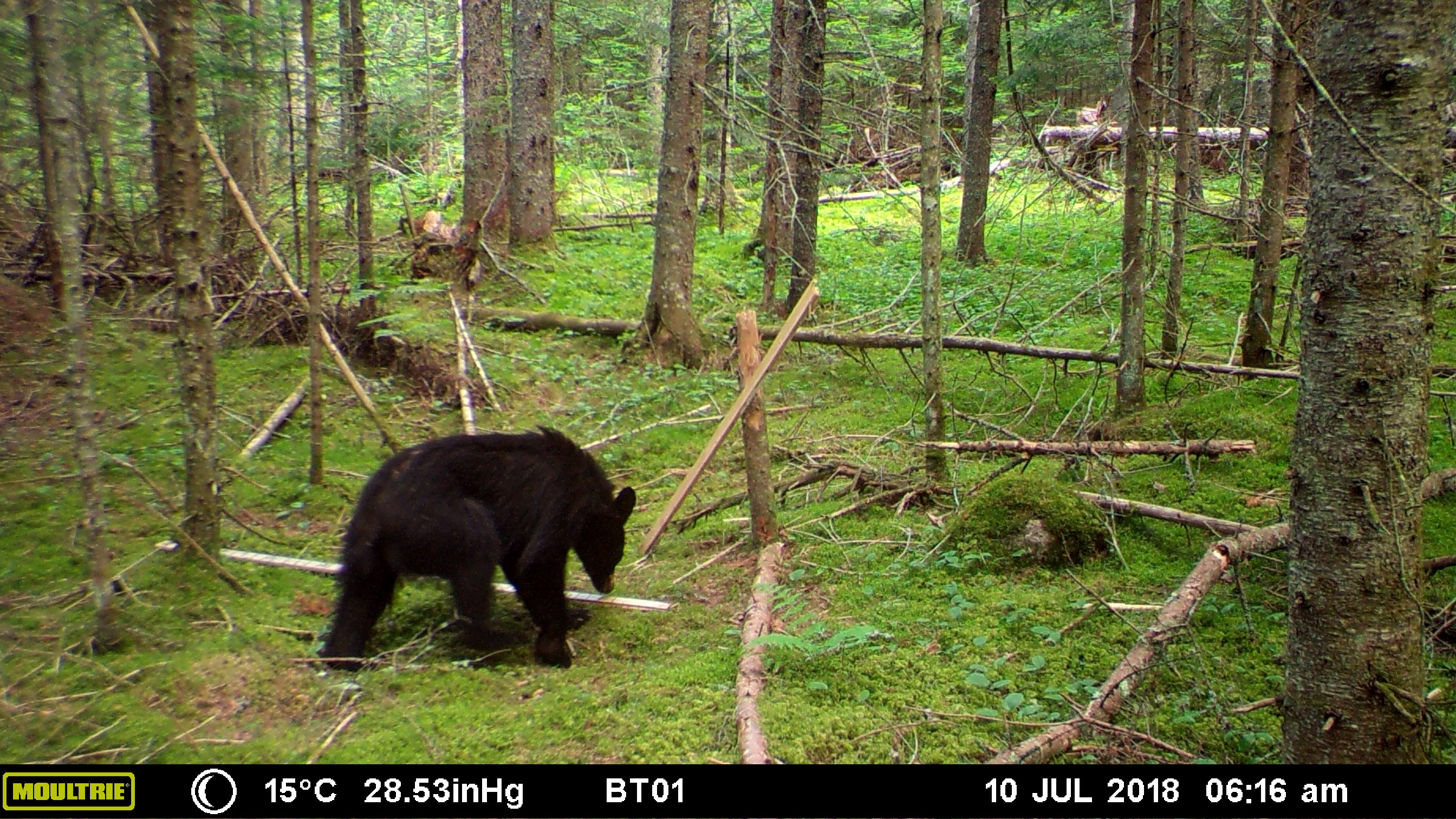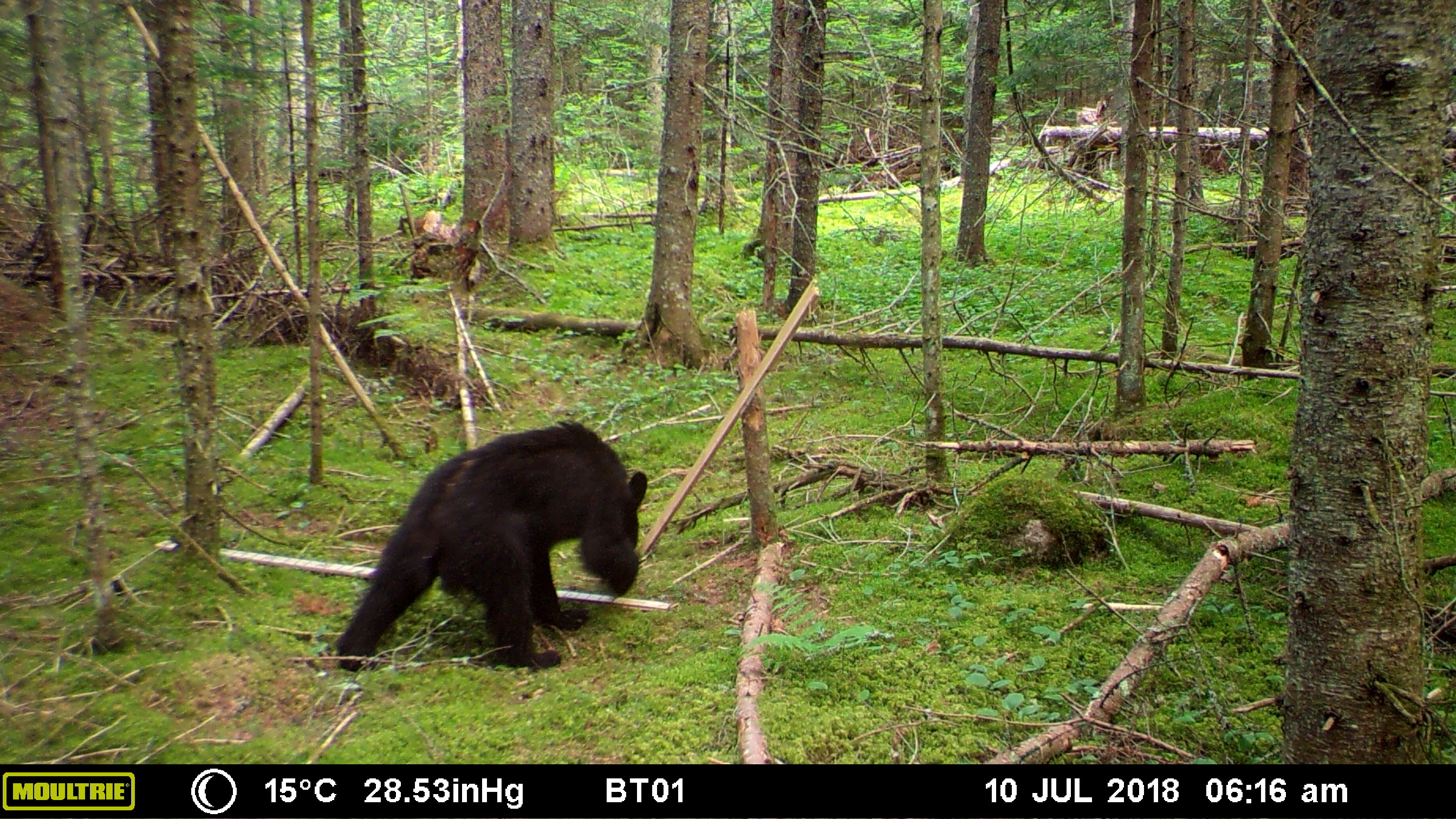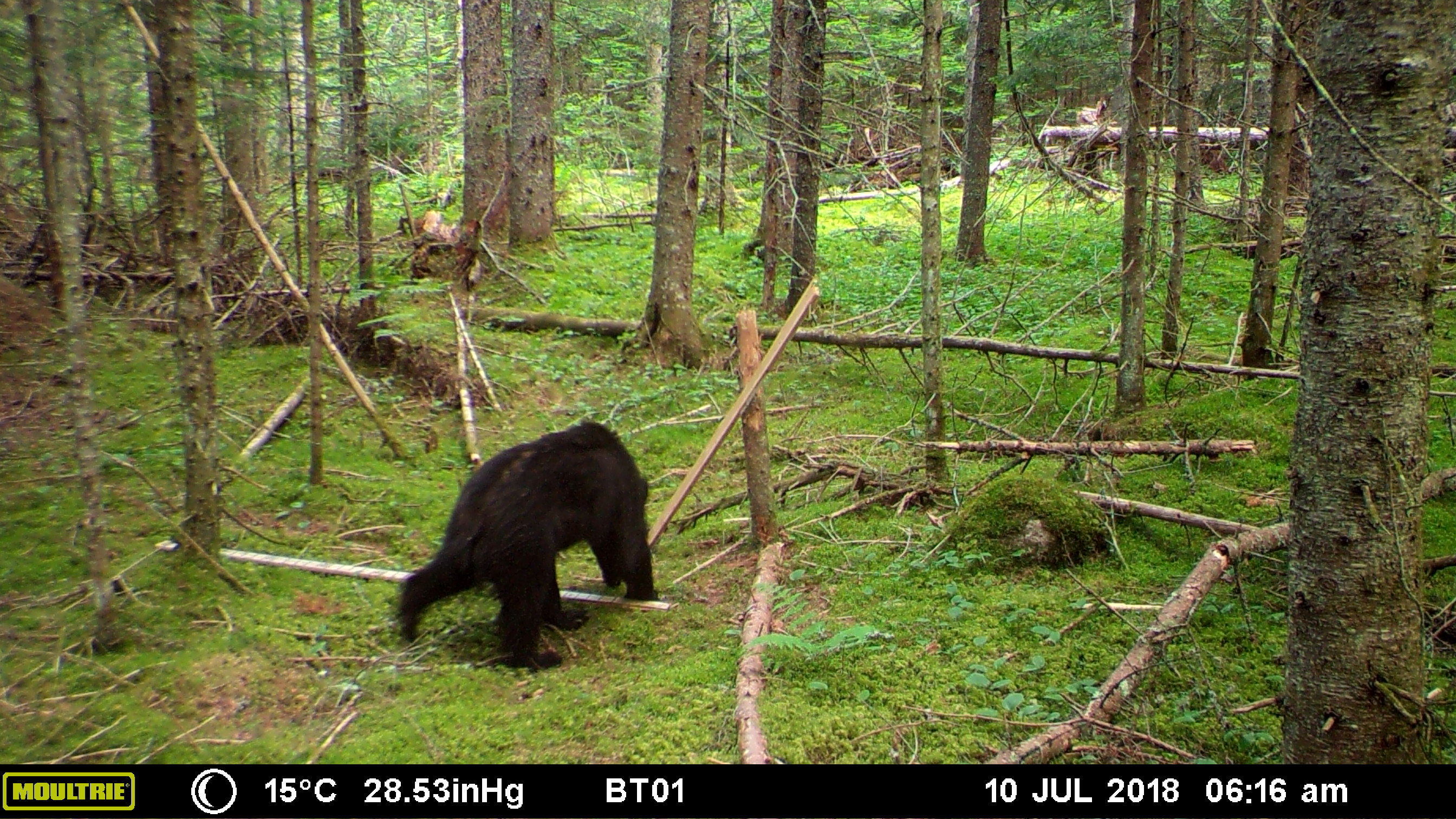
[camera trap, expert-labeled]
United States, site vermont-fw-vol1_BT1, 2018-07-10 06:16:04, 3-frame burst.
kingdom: Animalia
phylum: Chordata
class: Mammalia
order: Carnivora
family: Ursidae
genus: Ursus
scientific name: Ursus americanus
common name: black bear